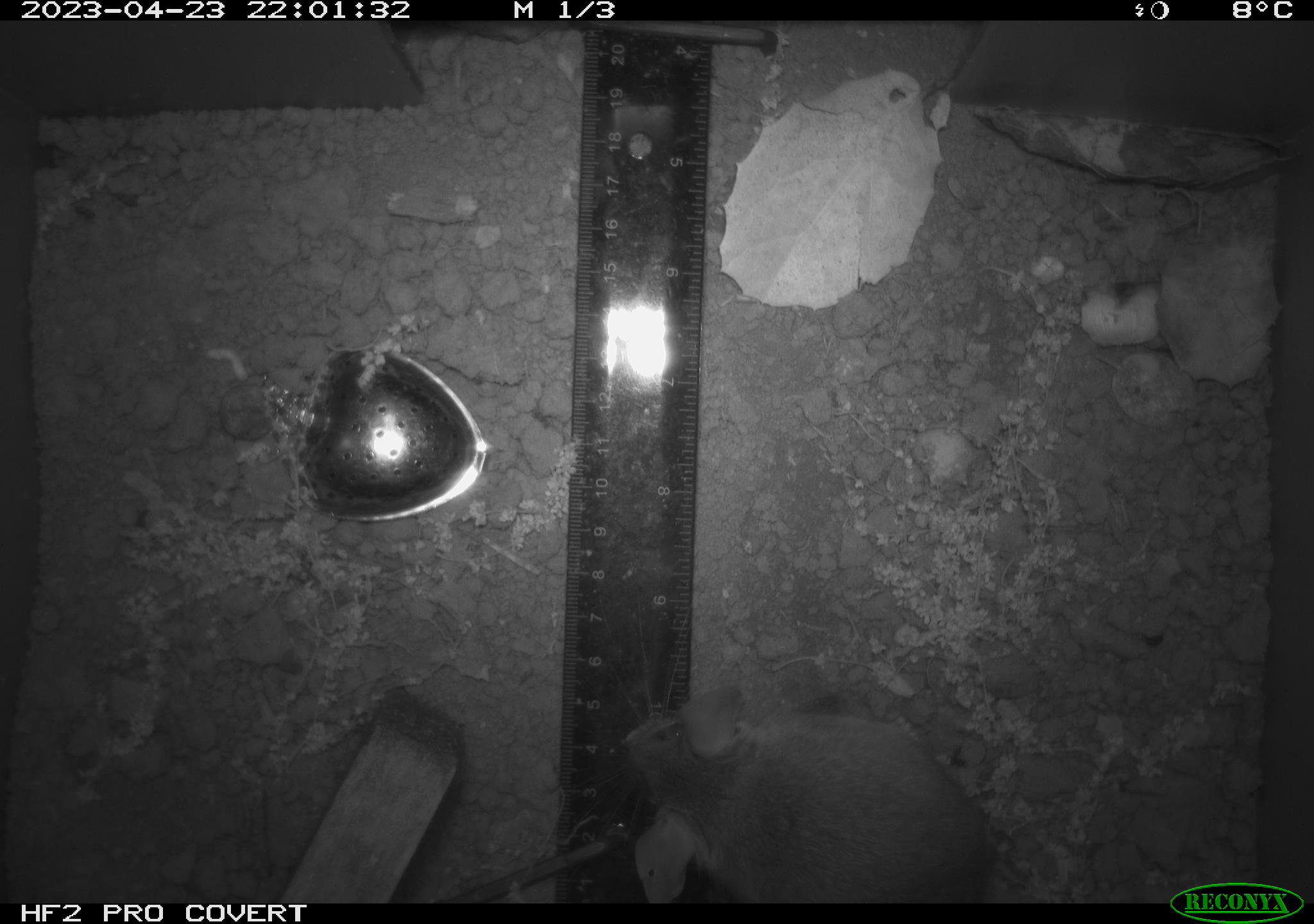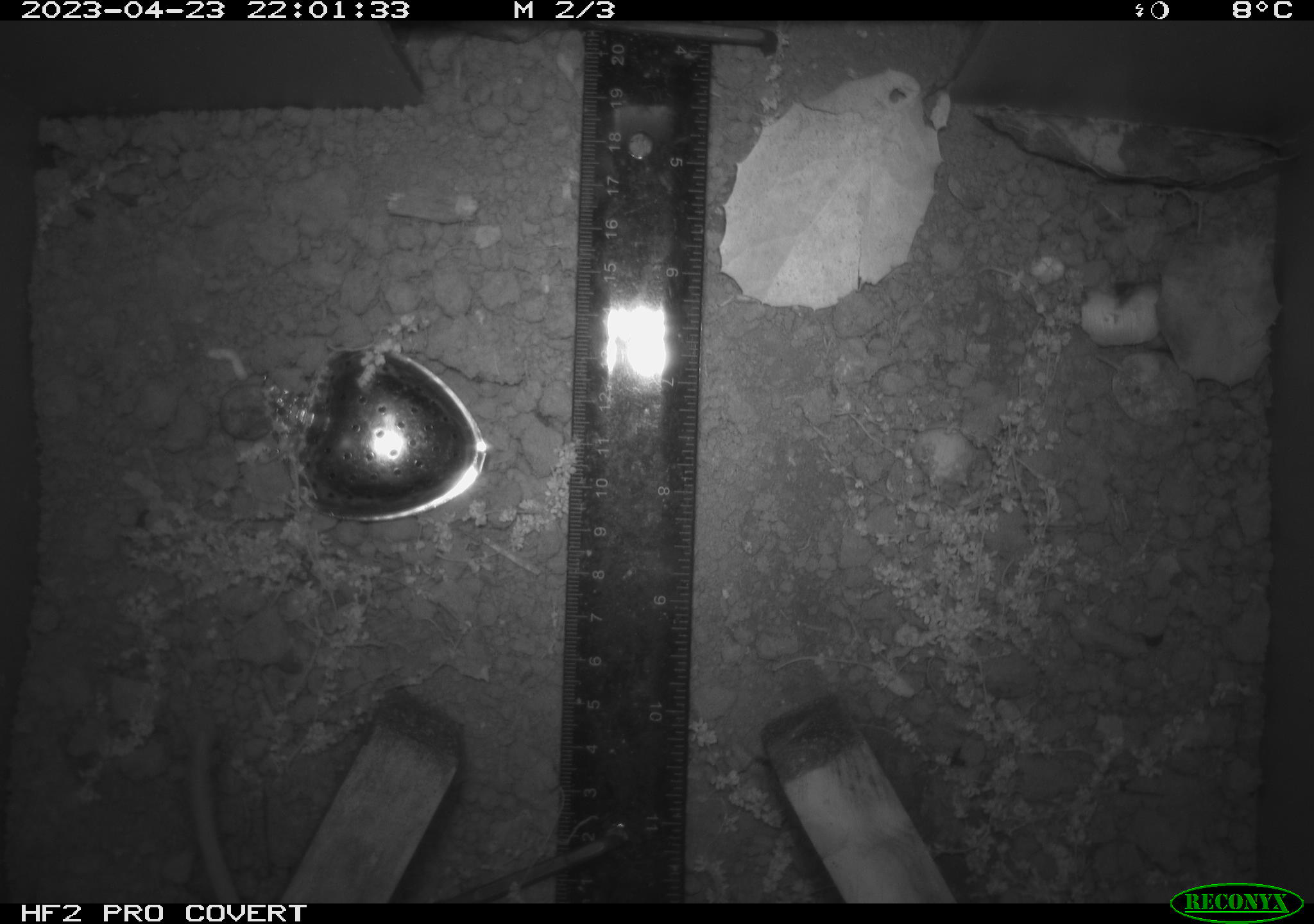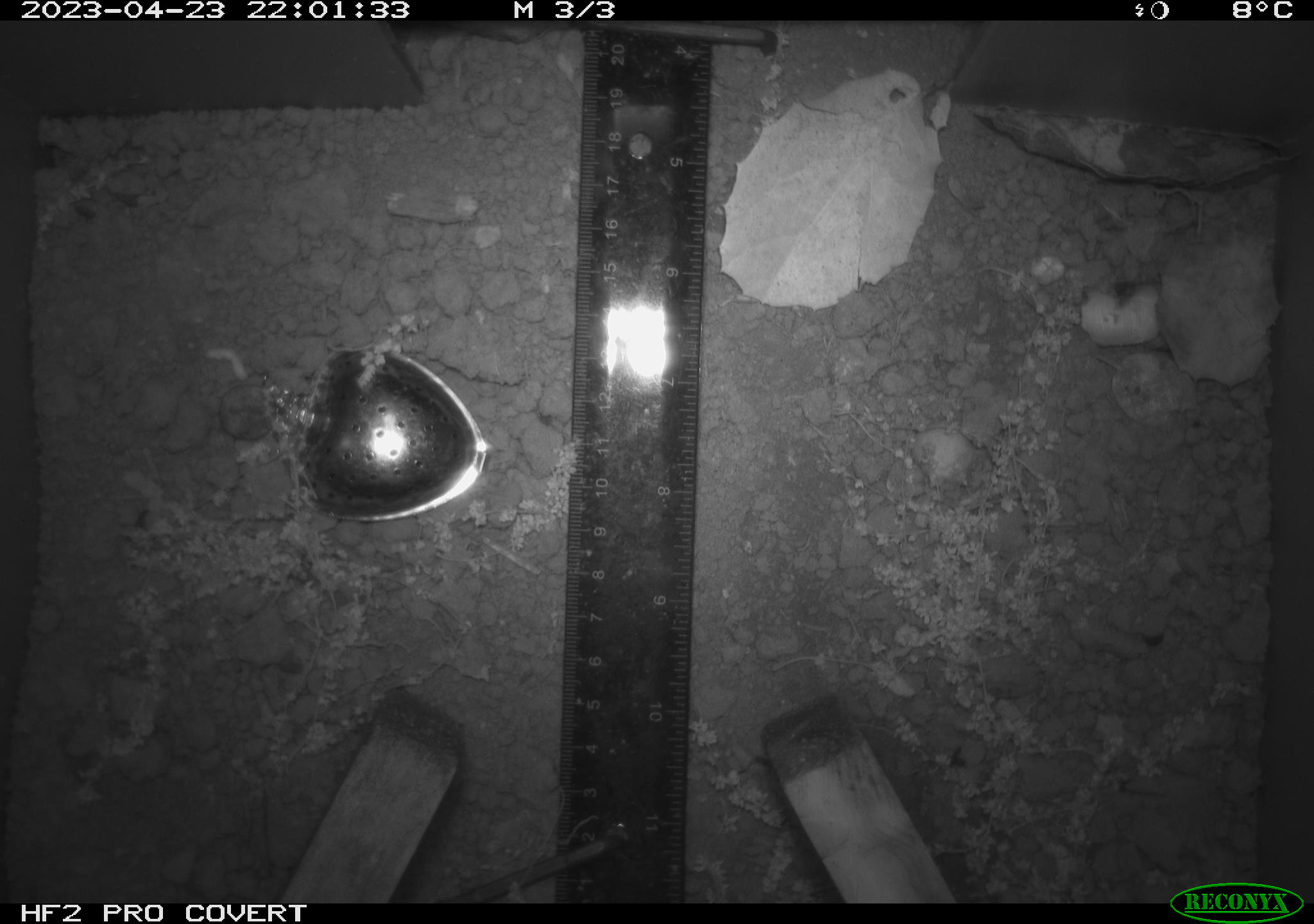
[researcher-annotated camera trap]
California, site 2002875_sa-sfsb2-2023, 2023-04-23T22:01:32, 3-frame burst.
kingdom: Animalia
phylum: Chordata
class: Mammalia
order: Rodentia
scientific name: Rodentia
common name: mouse species